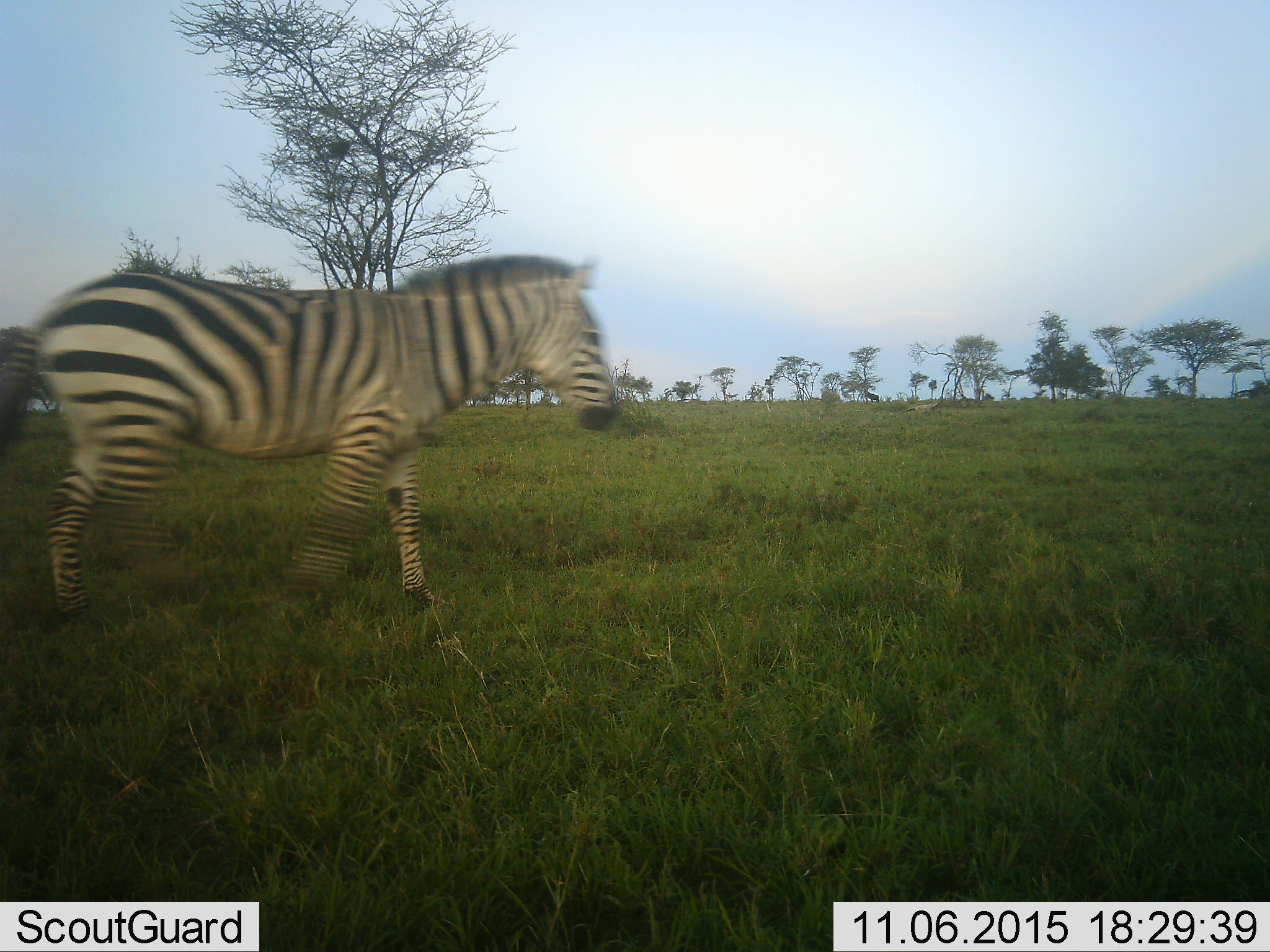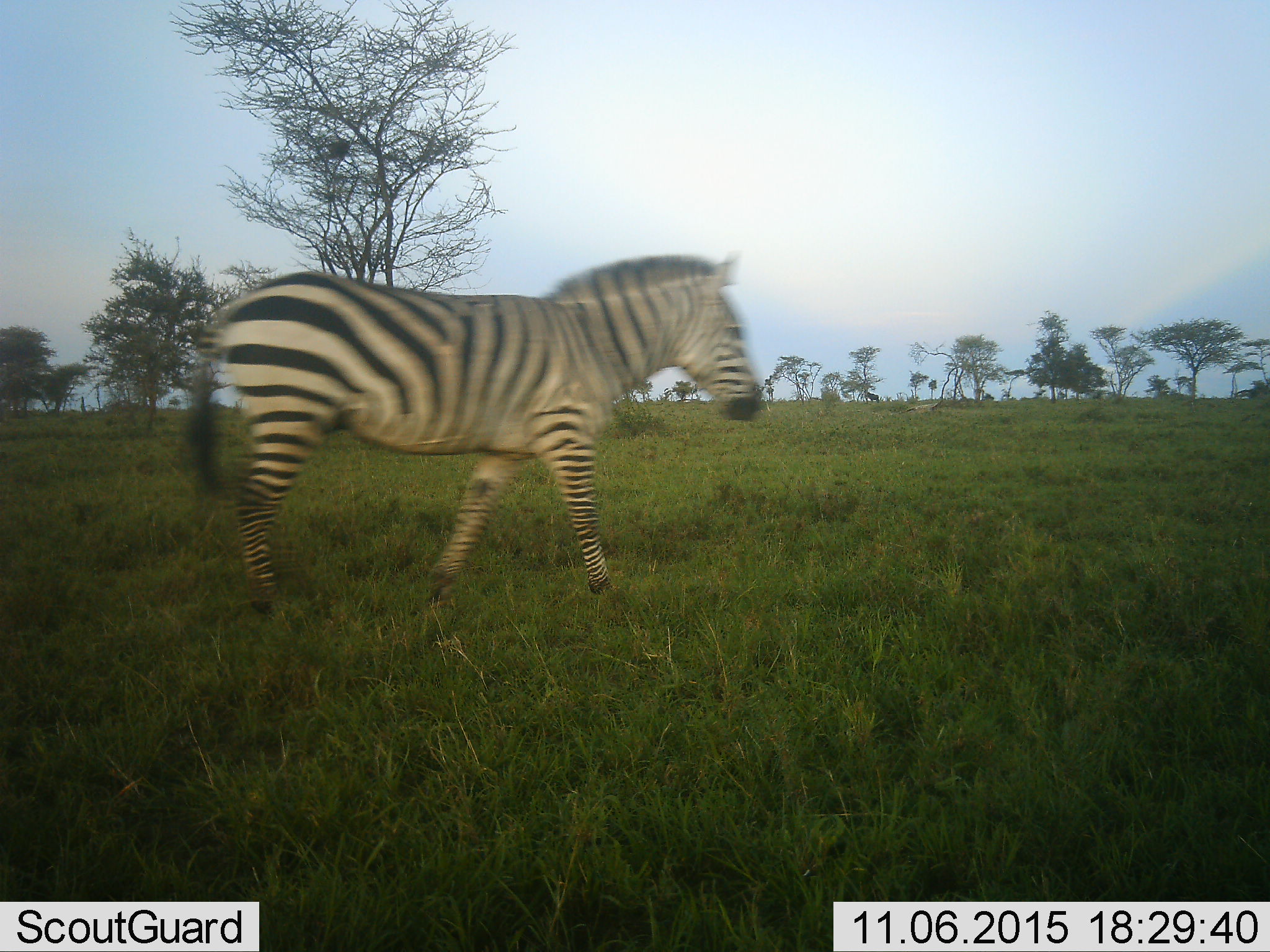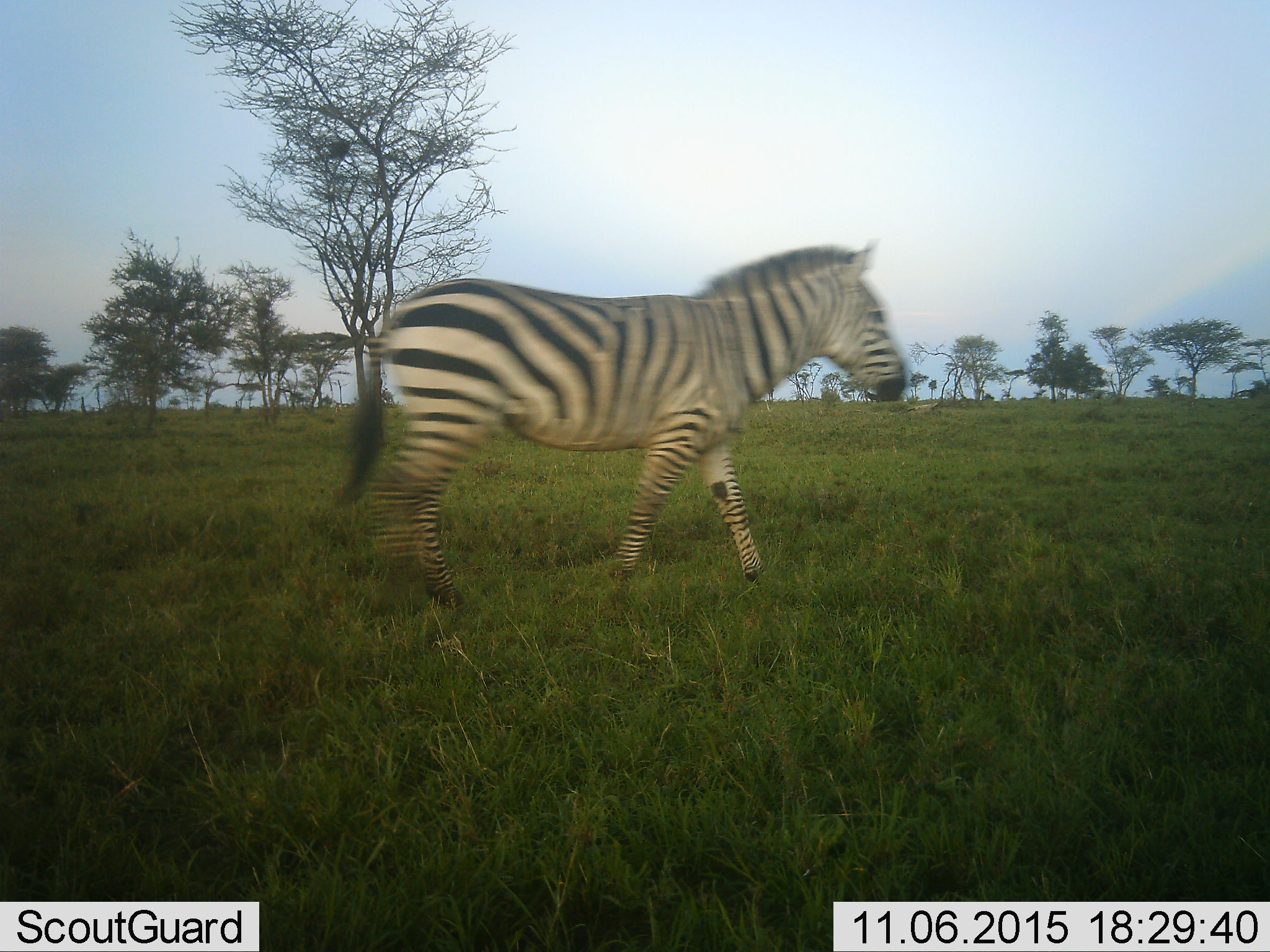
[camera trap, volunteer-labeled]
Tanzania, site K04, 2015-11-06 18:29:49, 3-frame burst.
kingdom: Animalia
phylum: Chordata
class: Mammalia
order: Perissodactyla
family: Equidae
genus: Equus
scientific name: Equus quagga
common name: plains zebra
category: zebra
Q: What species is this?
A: Zebra (plains zebra) (Equus quagga).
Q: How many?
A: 1.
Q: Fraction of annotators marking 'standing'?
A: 0%.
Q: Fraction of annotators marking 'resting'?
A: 0%.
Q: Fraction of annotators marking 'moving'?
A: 100%.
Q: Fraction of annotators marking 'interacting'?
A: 0%.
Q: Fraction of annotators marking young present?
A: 0%.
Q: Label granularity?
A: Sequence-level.